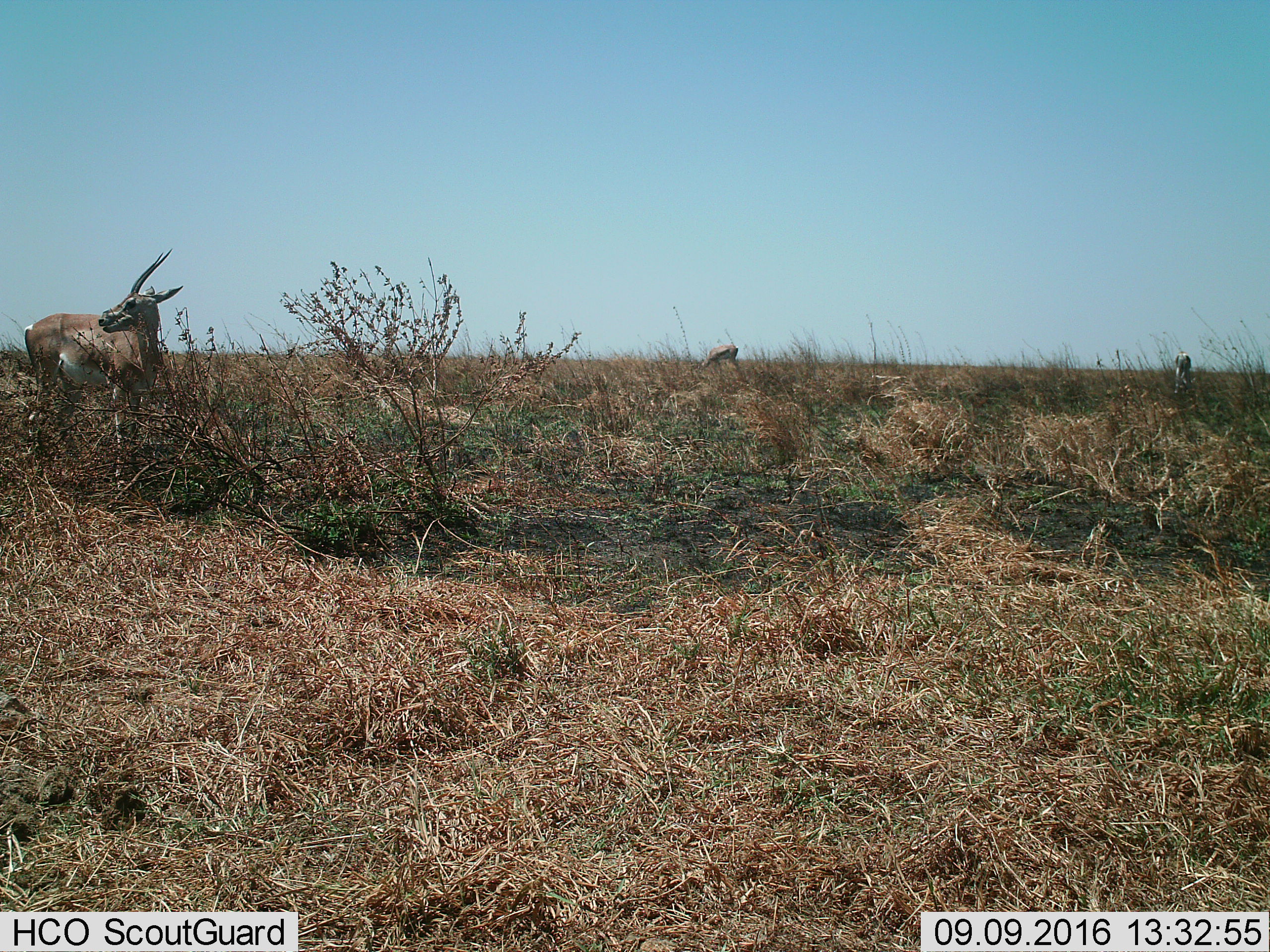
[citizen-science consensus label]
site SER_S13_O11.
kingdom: Animalia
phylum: Chordata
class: Mammalia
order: Artiodactyla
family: Bovidae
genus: Nanger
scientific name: Nanger granti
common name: grant's gazelle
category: gazellegrants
Gazellegrants (grant's gazelle) (Nanger granti), count 3. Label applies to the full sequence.